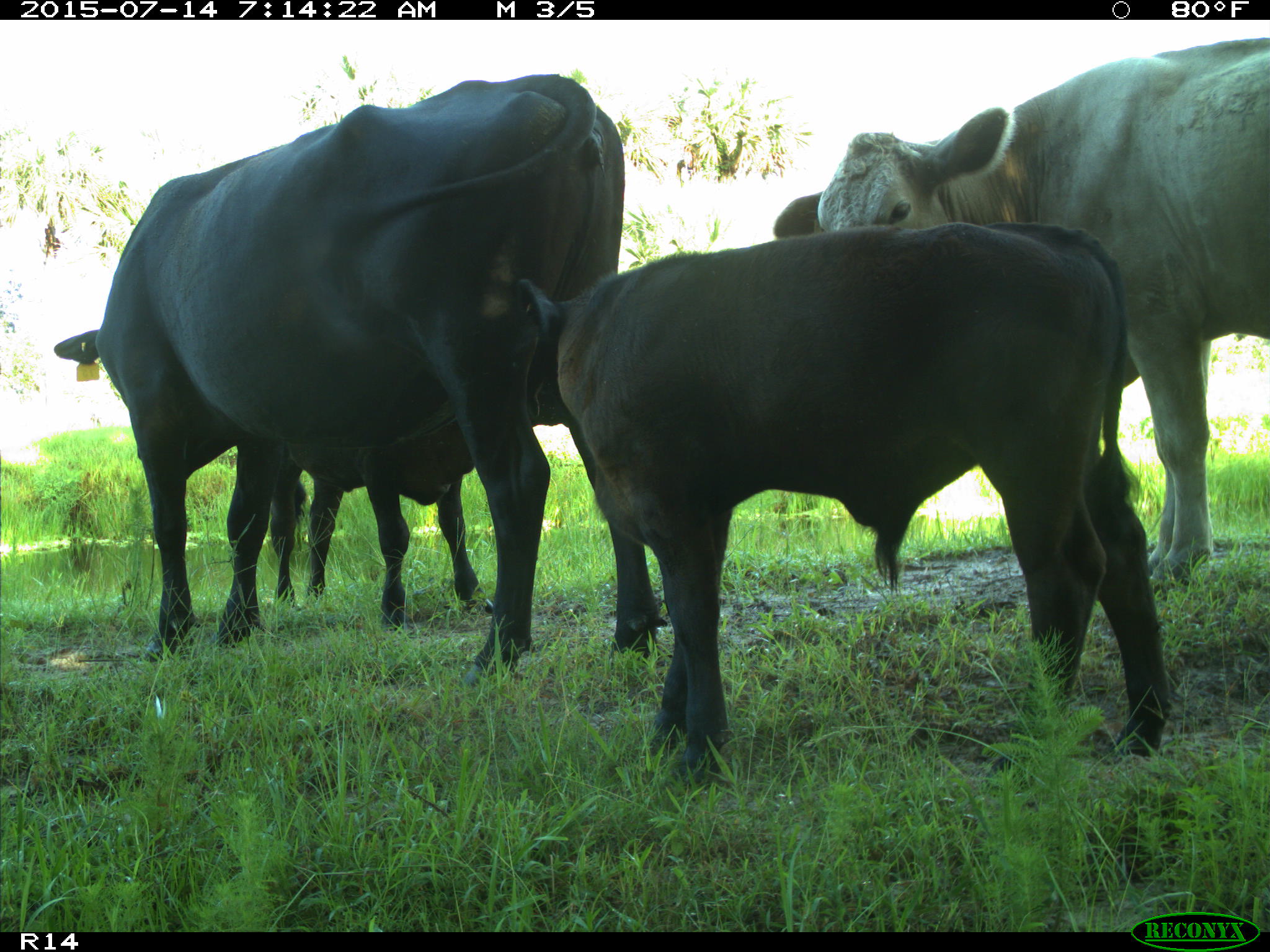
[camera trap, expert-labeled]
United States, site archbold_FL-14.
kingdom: Animalia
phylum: Chordata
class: Mammalia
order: Artiodactyla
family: Bovidae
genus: Bos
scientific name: Bos taurus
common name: domestic cow